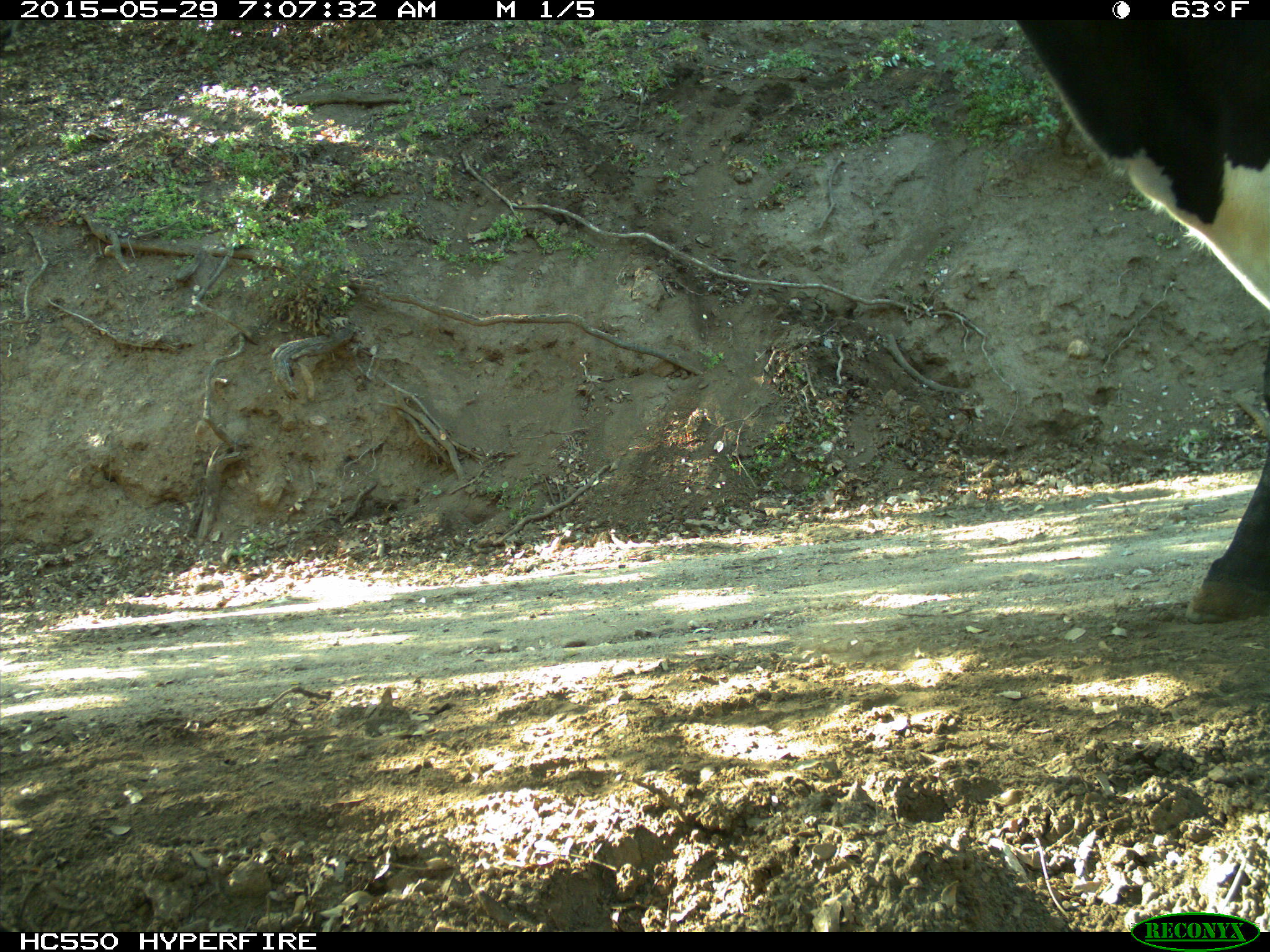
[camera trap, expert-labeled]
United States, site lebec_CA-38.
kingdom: Animalia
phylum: Chordata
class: Mammalia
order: Artiodactyla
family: Bovidae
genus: Bos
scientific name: Bos taurus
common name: domestic cow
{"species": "Bos taurus (domestic cow)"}